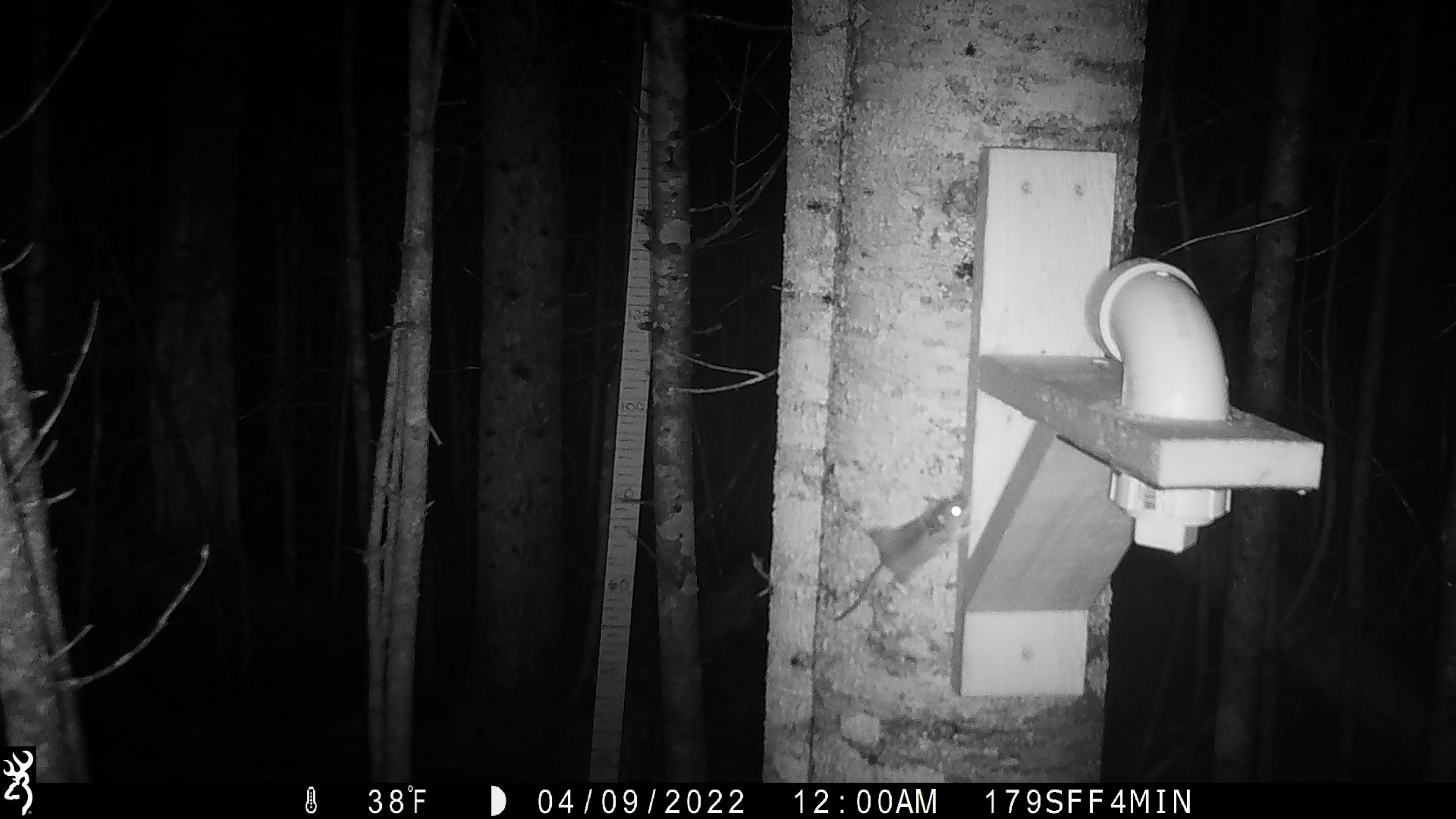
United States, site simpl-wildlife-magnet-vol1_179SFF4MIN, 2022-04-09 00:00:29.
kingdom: Animalia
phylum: Chordata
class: Mammalia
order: Rodentia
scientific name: Rodentia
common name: mouse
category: mouse sp.